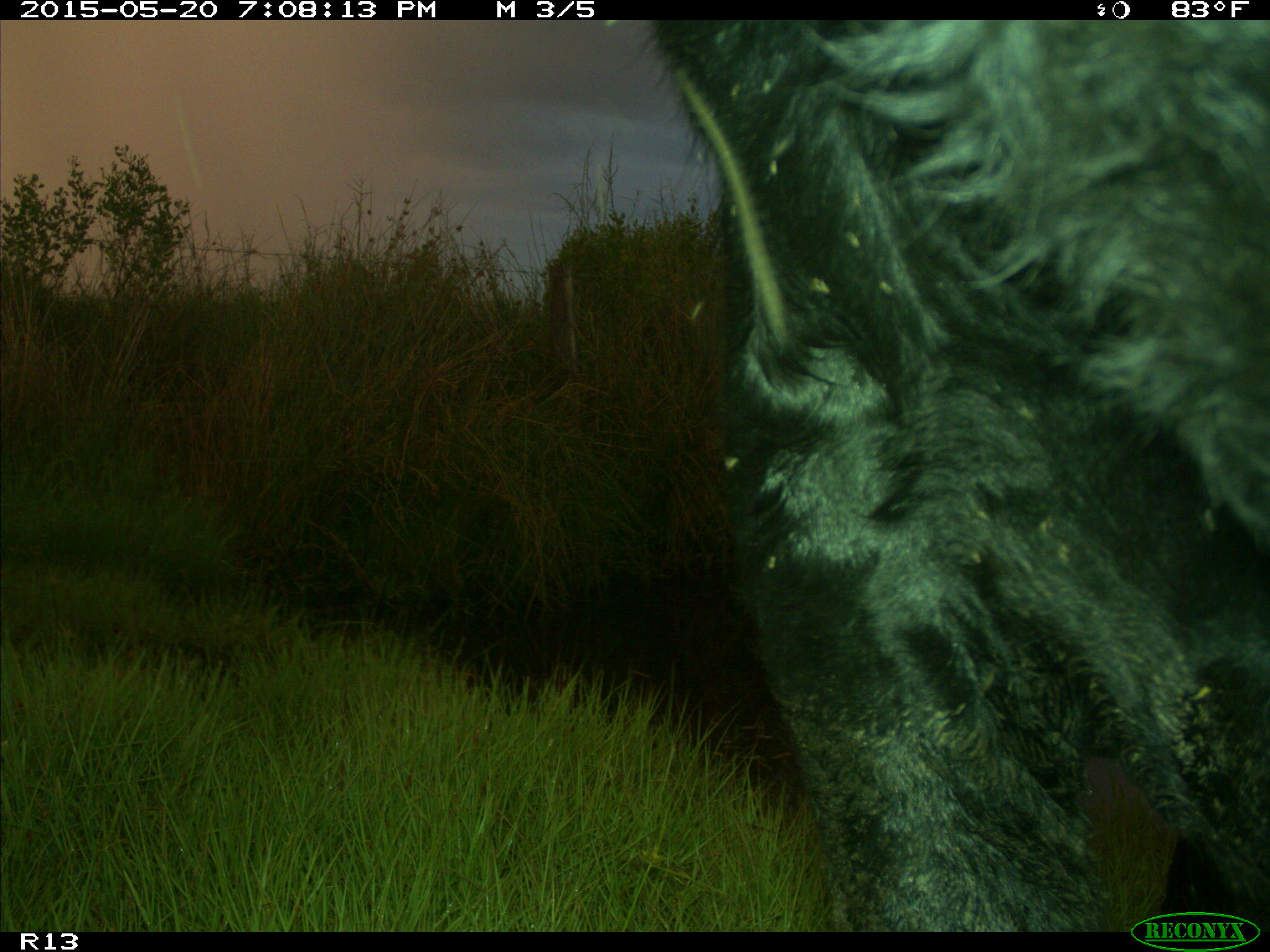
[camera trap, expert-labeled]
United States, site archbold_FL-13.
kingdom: Animalia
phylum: Chordata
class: Mammalia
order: Artiodactyla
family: Bovidae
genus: Bos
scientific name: Bos taurus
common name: domestic cow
Bos taurus (domestic cow).